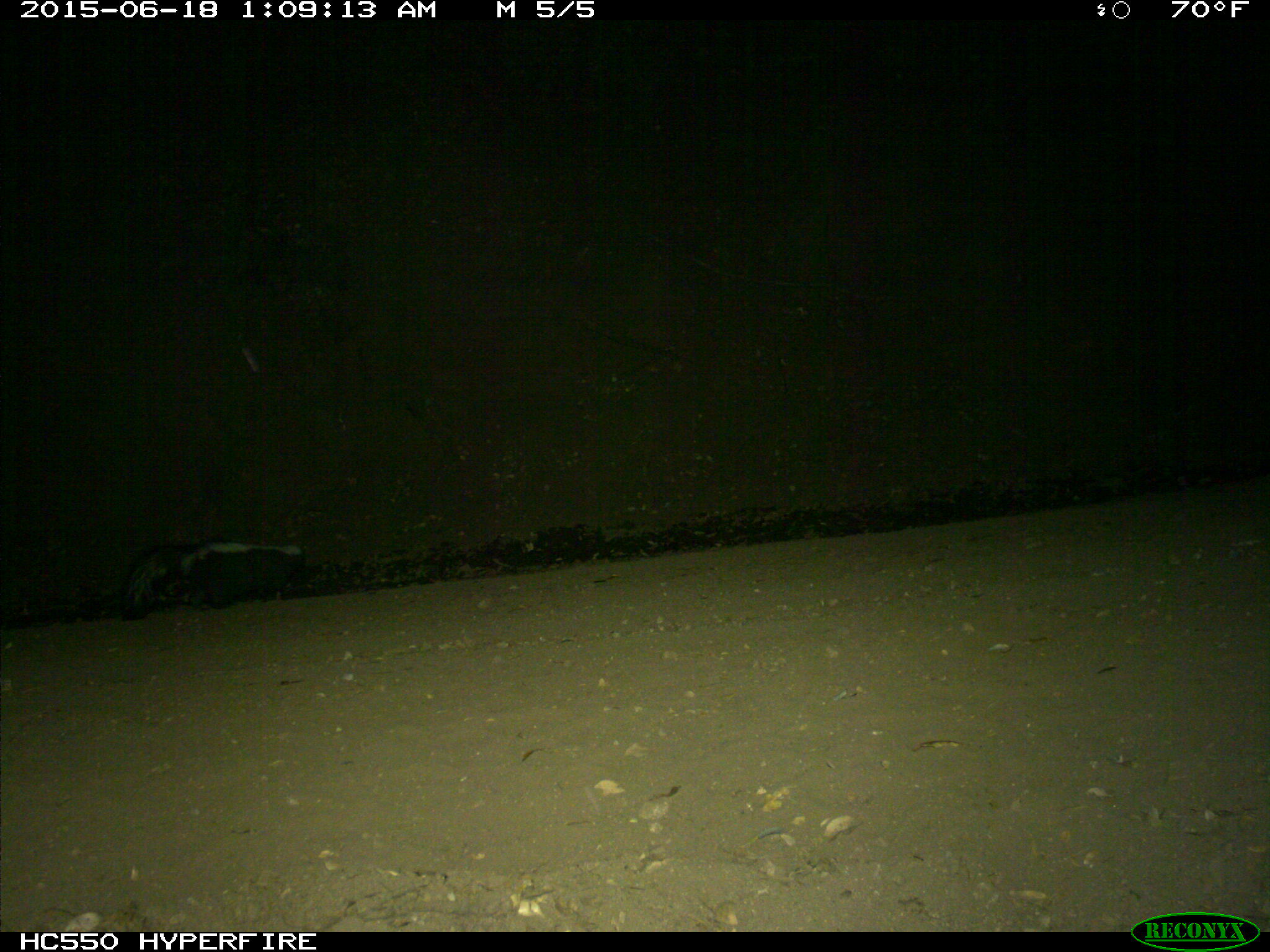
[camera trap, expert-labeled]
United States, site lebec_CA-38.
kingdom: Animalia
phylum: Chordata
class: Mammalia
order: Carnivora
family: Mephitidae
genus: Mephitis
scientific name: Mephitis mephitis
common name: striped skunk